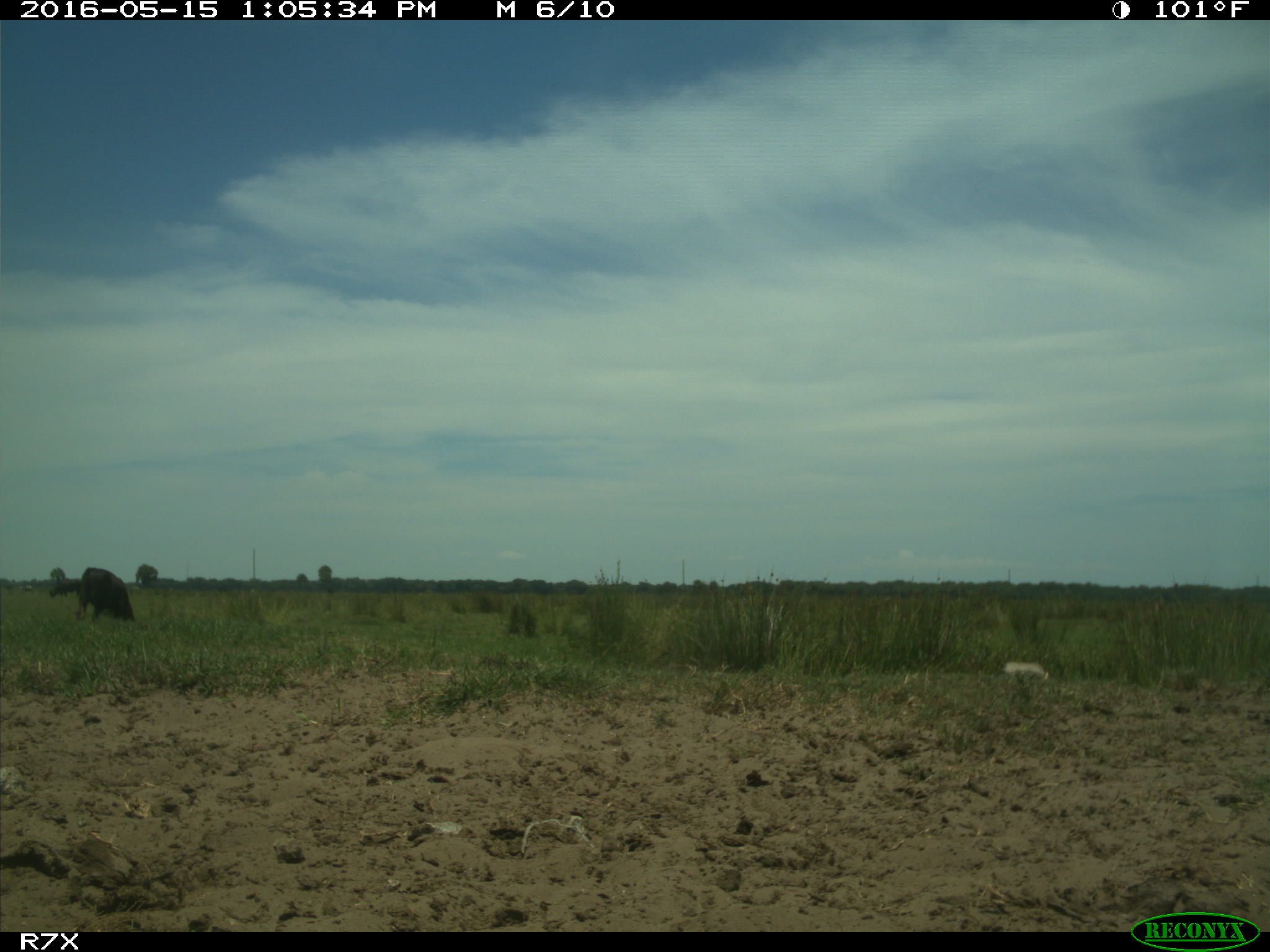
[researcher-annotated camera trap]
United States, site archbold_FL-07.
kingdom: Animalia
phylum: Chordata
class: Mammalia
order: Artiodactyla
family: Bovidae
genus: Bos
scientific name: Bos taurus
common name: domestic cow